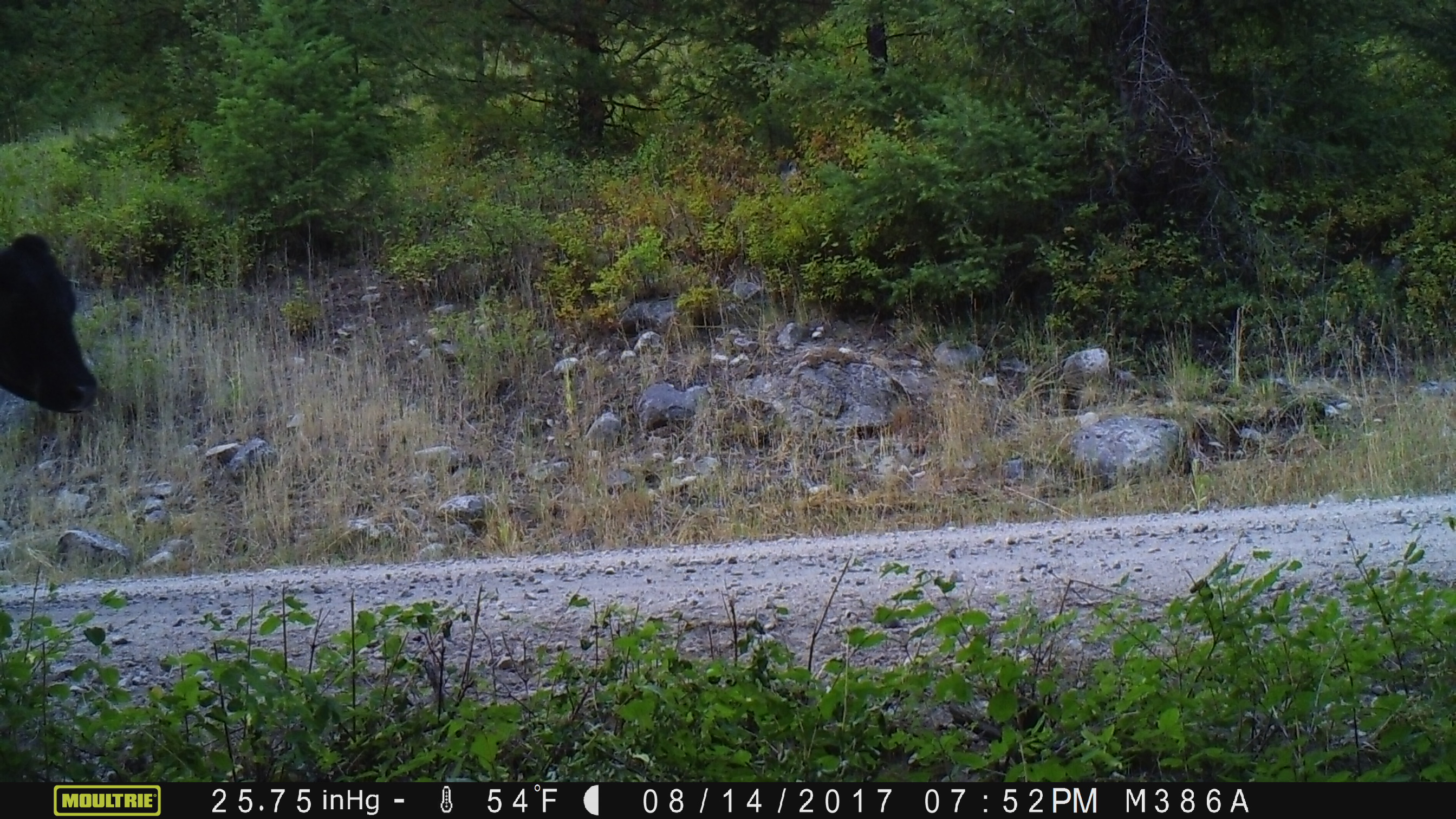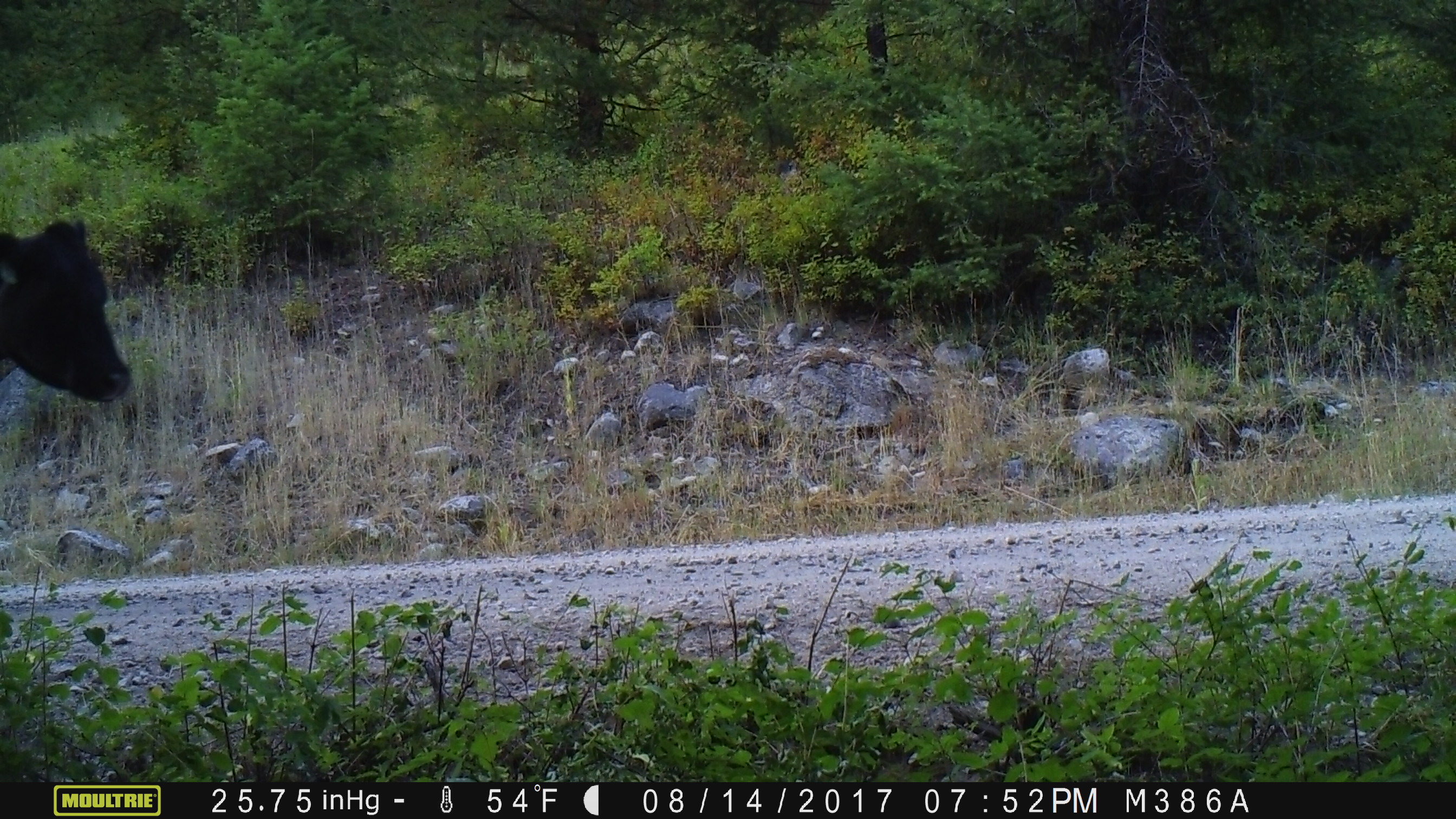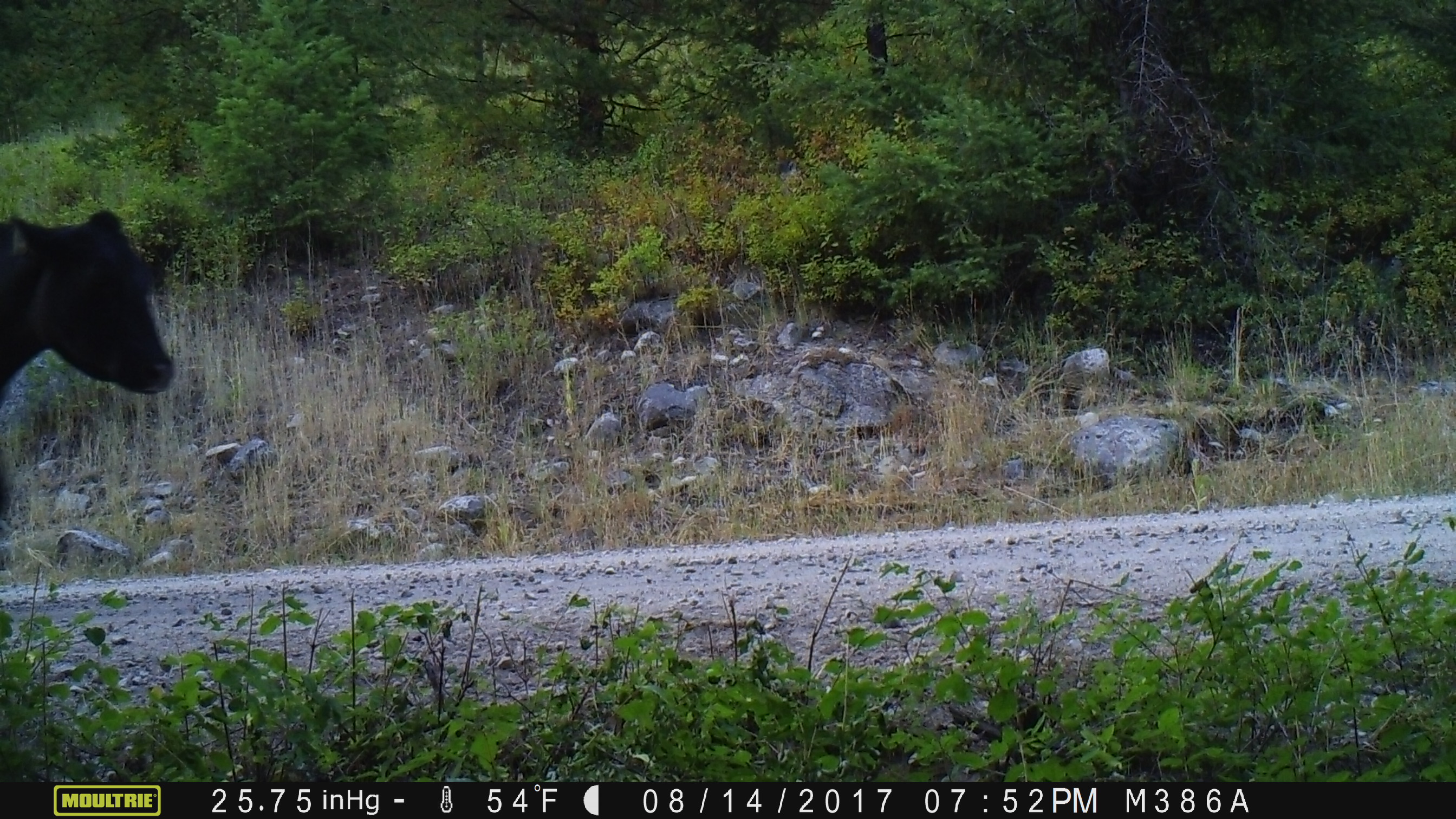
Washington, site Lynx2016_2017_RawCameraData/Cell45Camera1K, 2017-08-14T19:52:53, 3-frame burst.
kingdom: Animalia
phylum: Chordata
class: Mammalia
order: Artiodactyla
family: Bovidae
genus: Bos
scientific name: Bos taurus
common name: domestic cattle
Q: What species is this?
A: Domestic cattle (Bos taurus).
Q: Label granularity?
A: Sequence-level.